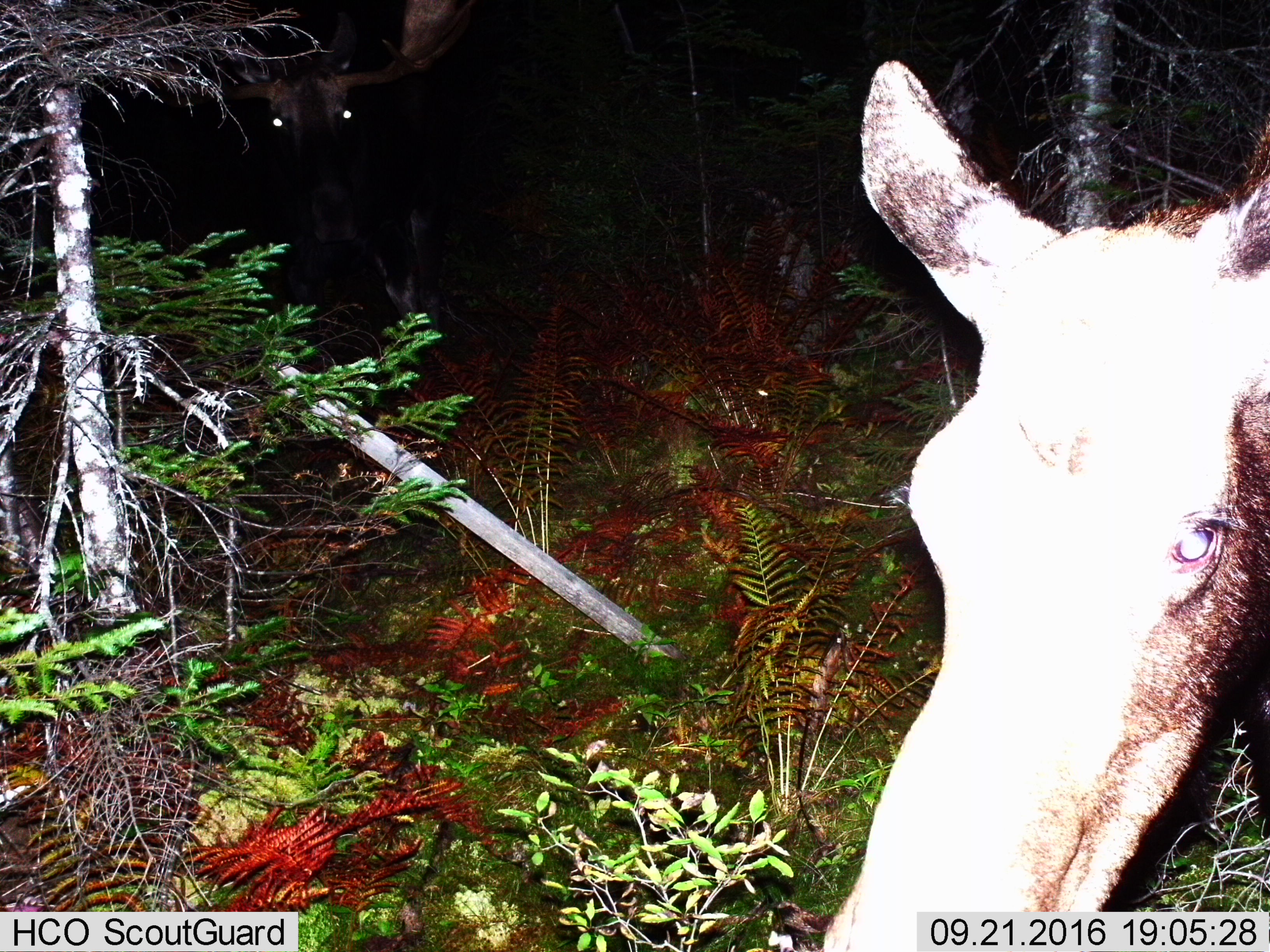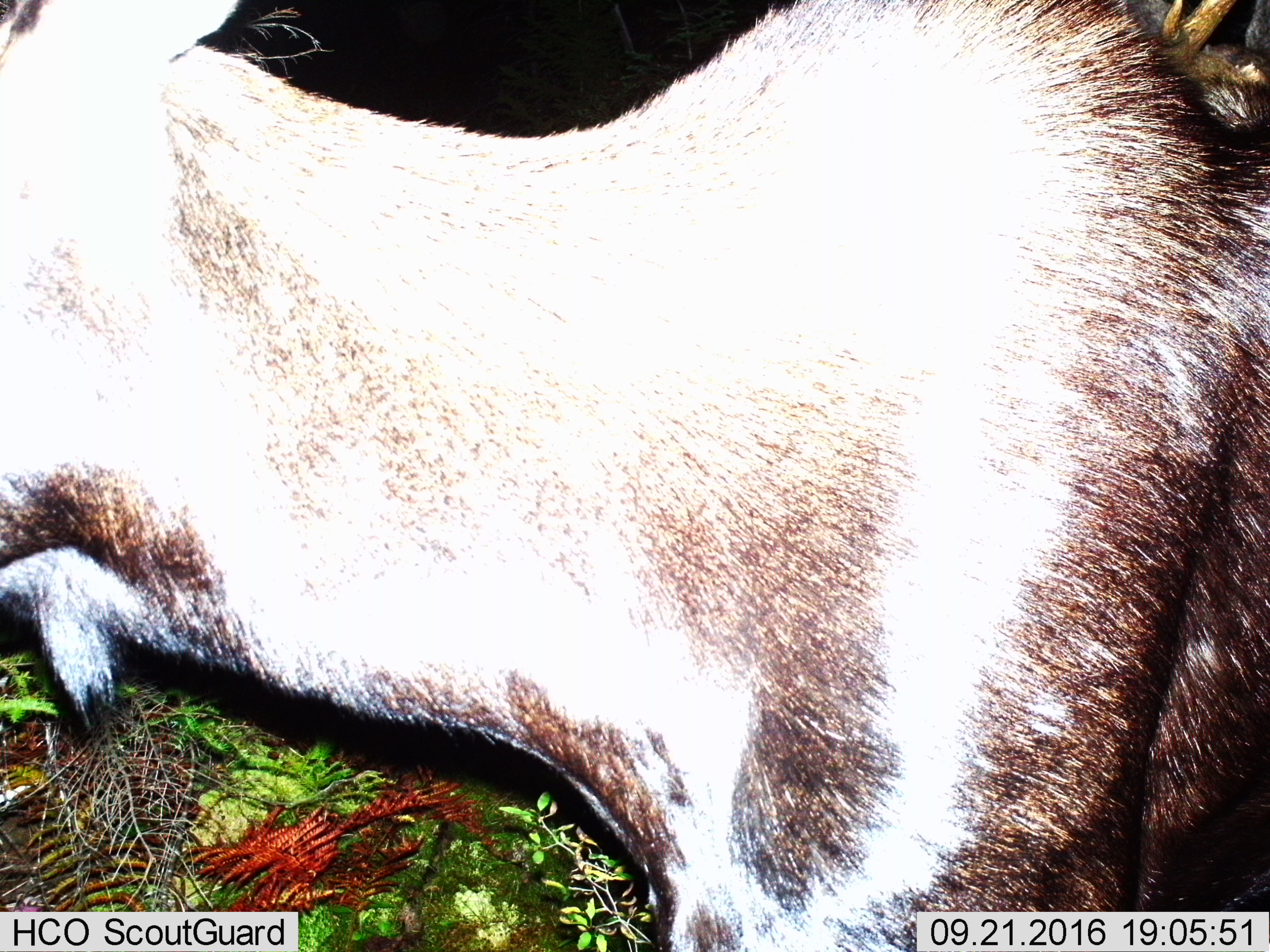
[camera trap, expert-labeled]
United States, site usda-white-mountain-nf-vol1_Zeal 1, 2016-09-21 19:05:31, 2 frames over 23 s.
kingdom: Animalia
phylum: Chordata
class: Mammalia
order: Artiodactyla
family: Cervidae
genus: Alces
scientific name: Alces alces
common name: moose